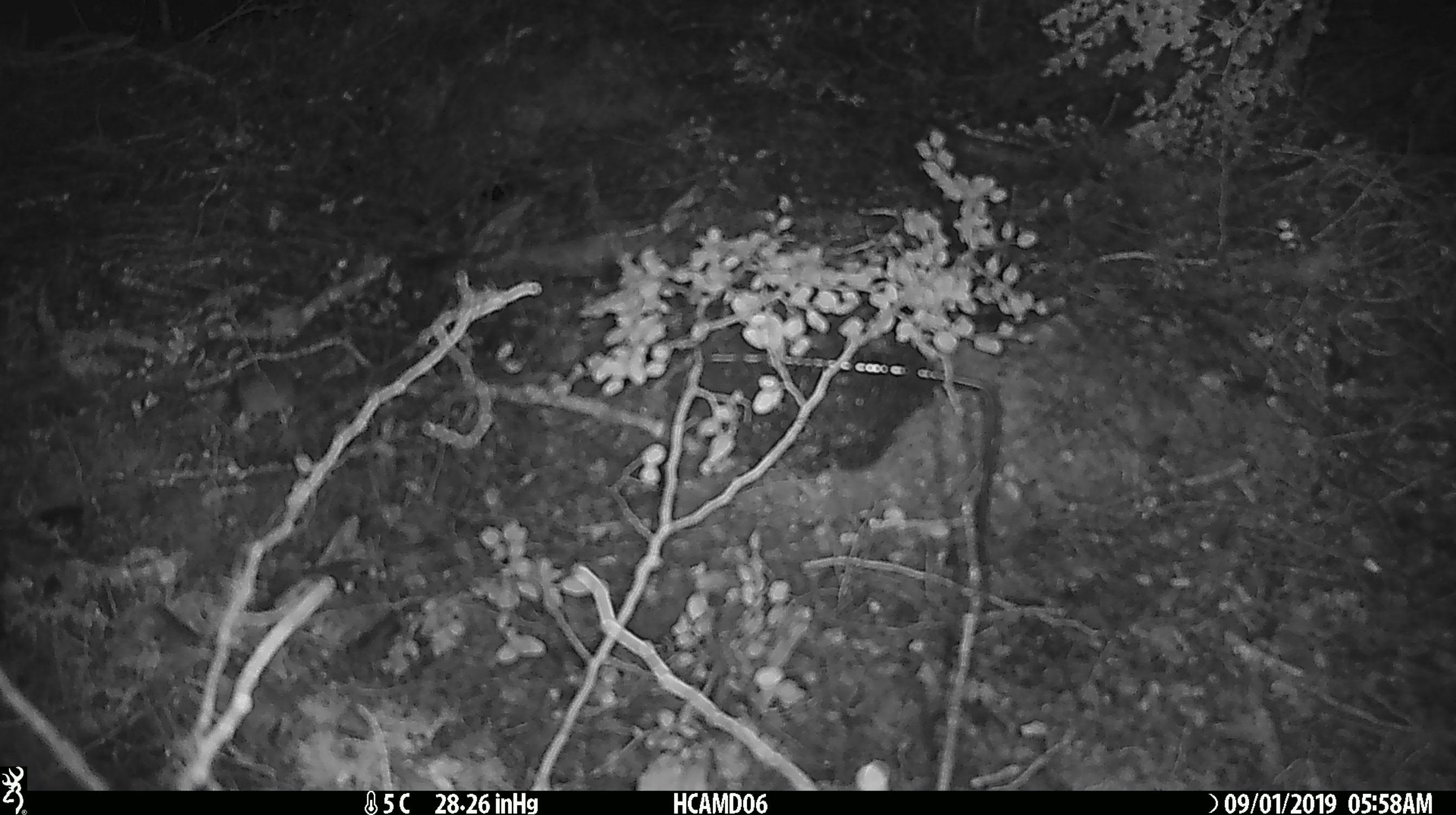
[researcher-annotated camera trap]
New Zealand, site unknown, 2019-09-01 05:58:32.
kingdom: Animalia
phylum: Chordata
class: Mammalia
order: Rodentia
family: Muridae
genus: Mus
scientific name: Mus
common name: mouse